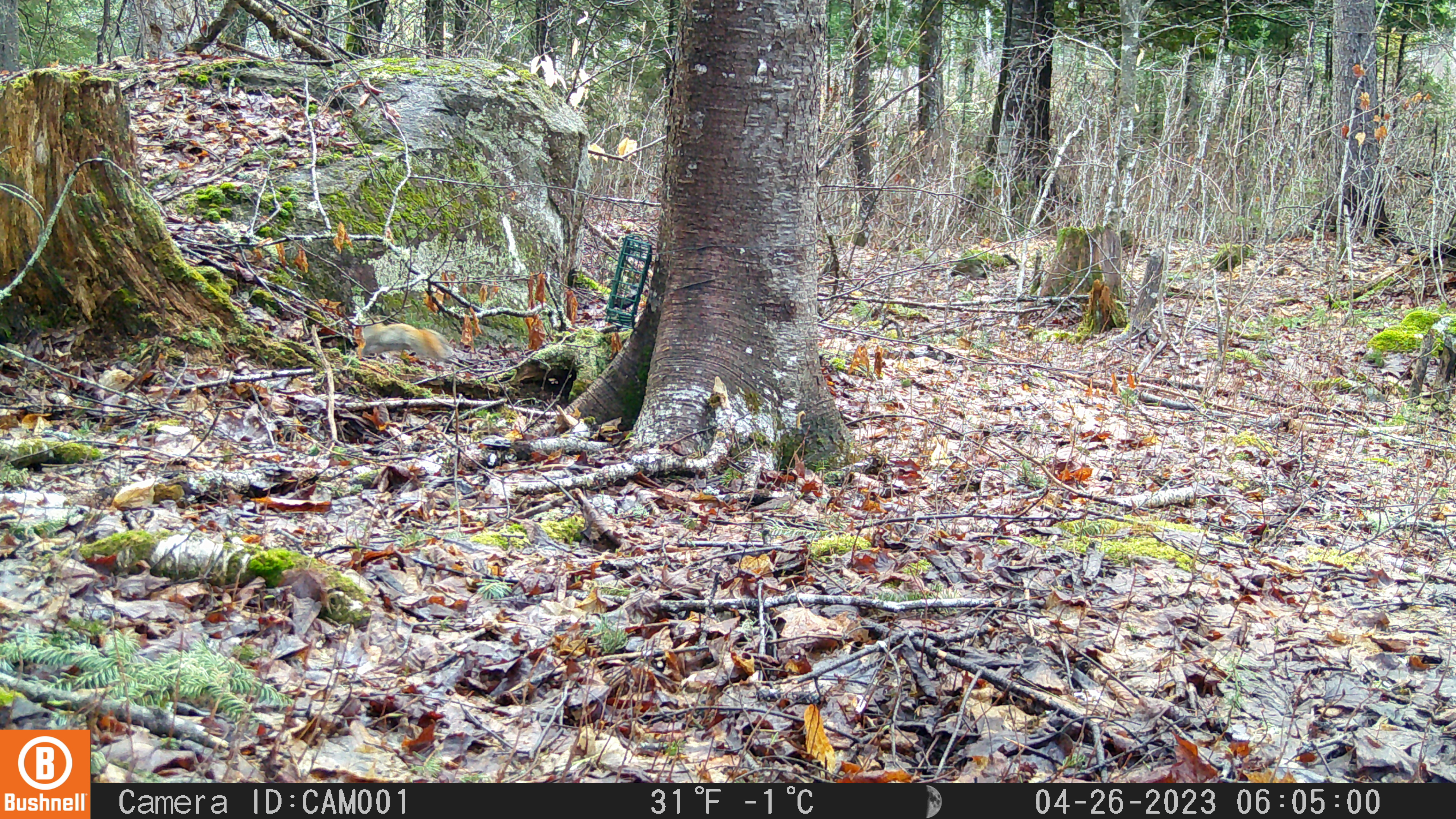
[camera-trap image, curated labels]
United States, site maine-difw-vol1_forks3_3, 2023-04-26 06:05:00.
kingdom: Animalia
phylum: Chordata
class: Mammalia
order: Rodentia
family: Sciuridae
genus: Tamiasciurus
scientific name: Tamiasciurus hudsonicus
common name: red squirrel